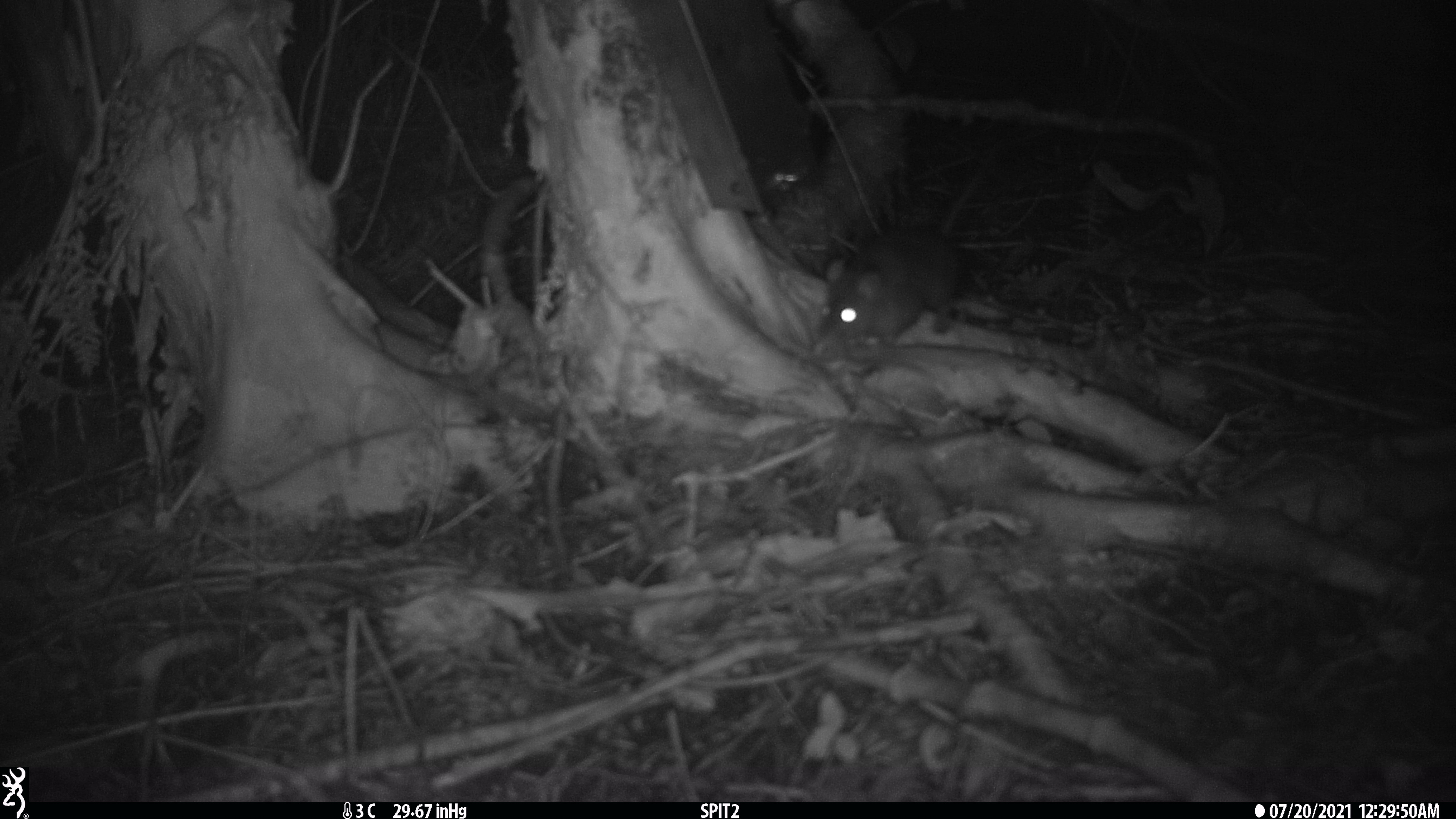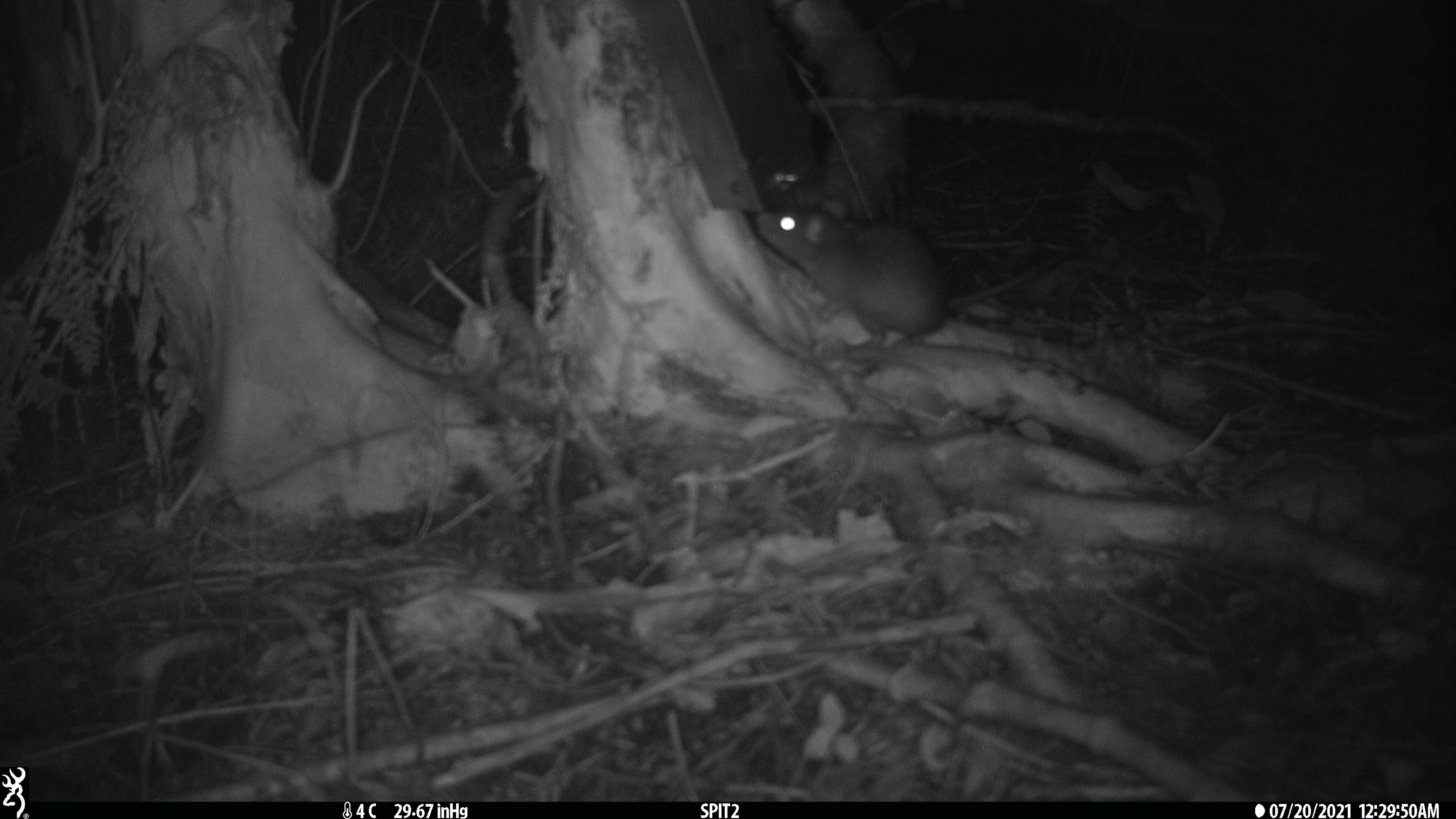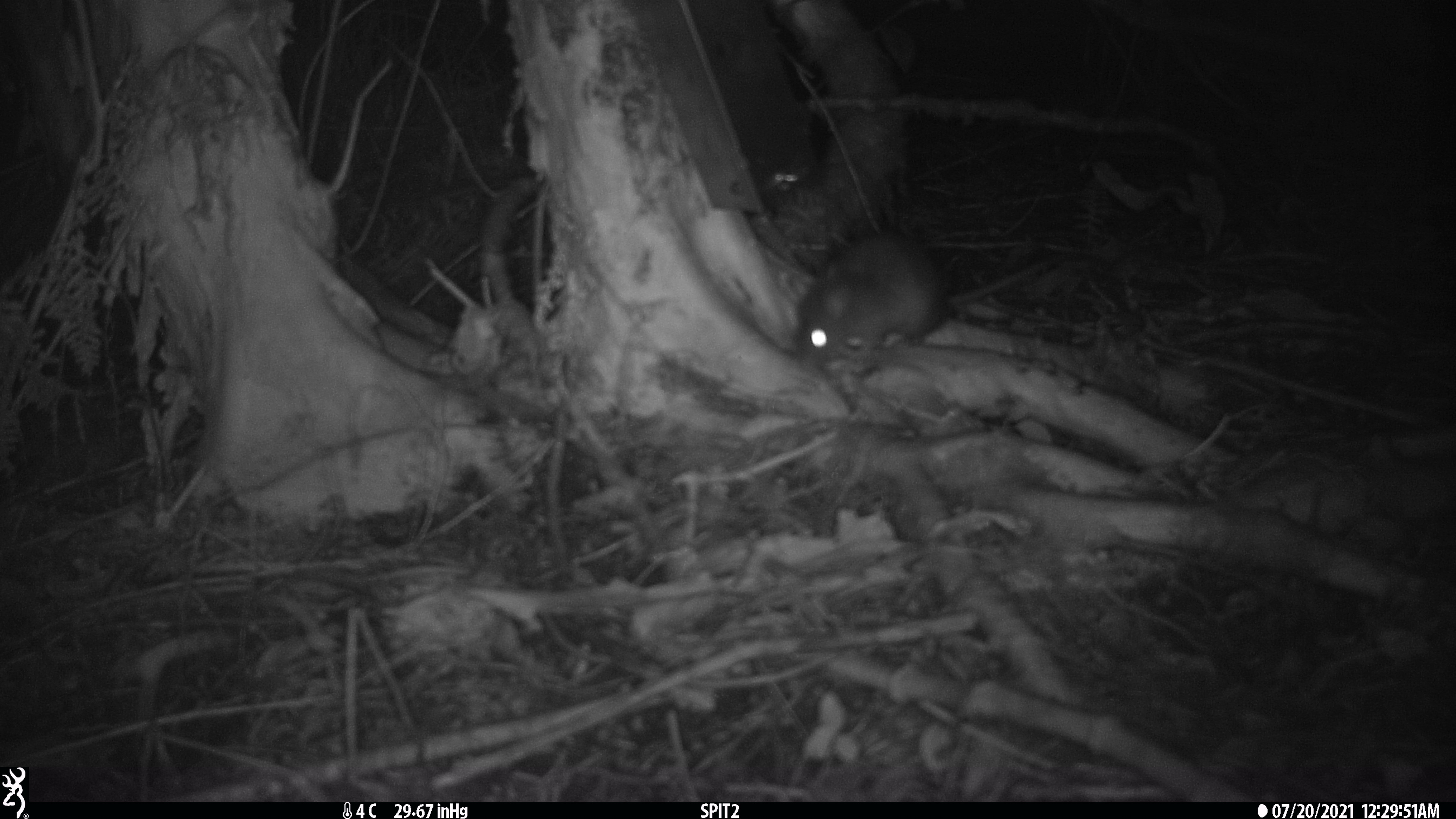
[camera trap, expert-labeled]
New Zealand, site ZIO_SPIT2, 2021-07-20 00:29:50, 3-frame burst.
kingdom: Animalia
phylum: Chordata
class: Mammalia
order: Rodentia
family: Muridae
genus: Rattus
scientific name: Rattus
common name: rat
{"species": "rat (Rattus)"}